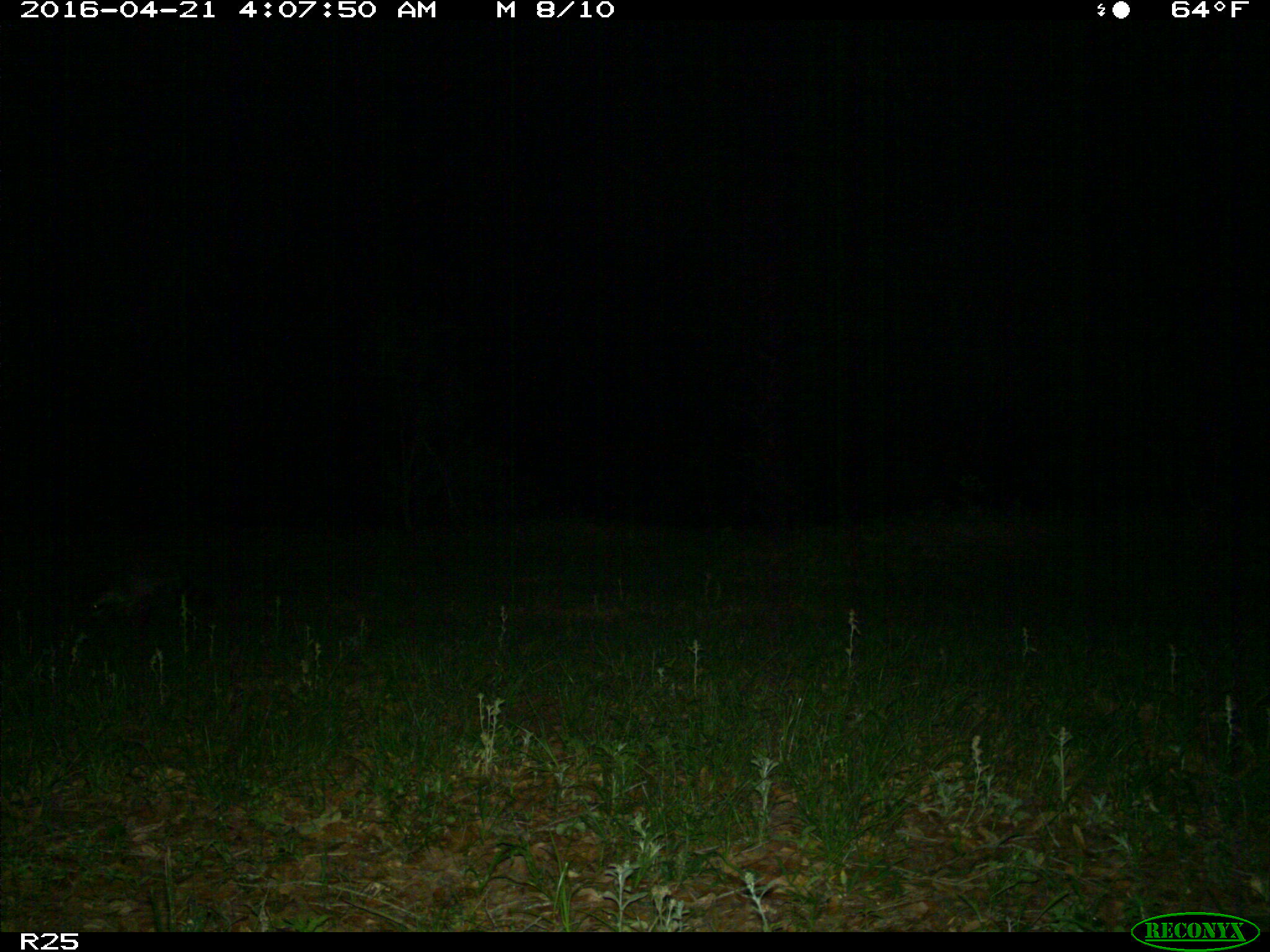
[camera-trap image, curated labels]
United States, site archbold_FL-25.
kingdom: Animalia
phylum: Chordata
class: Mammalia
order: Carnivora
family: Procyonidae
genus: Procyon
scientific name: Procyon lotor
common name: common raccoon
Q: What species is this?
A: Procyon lotor (common raccoon).